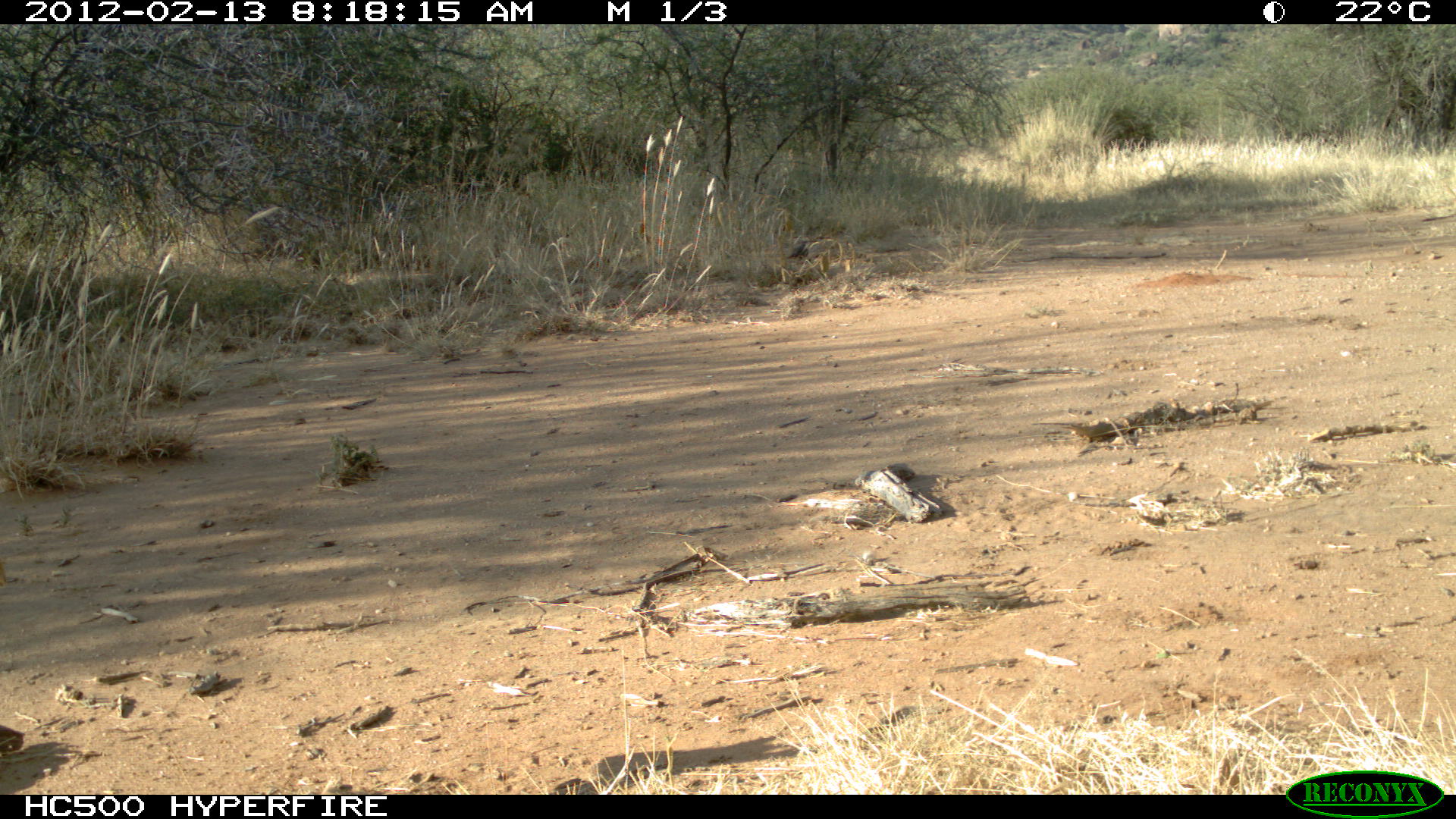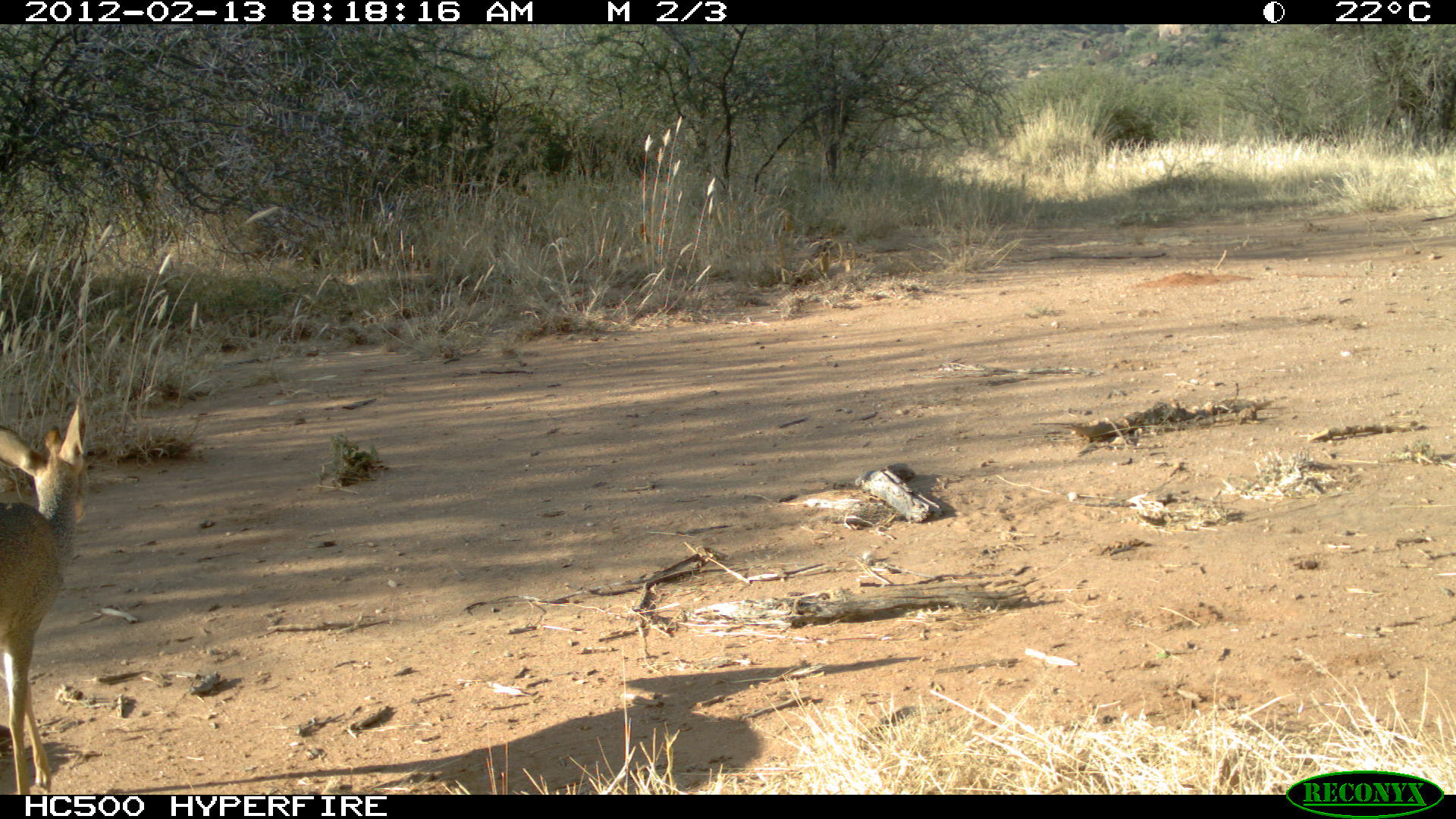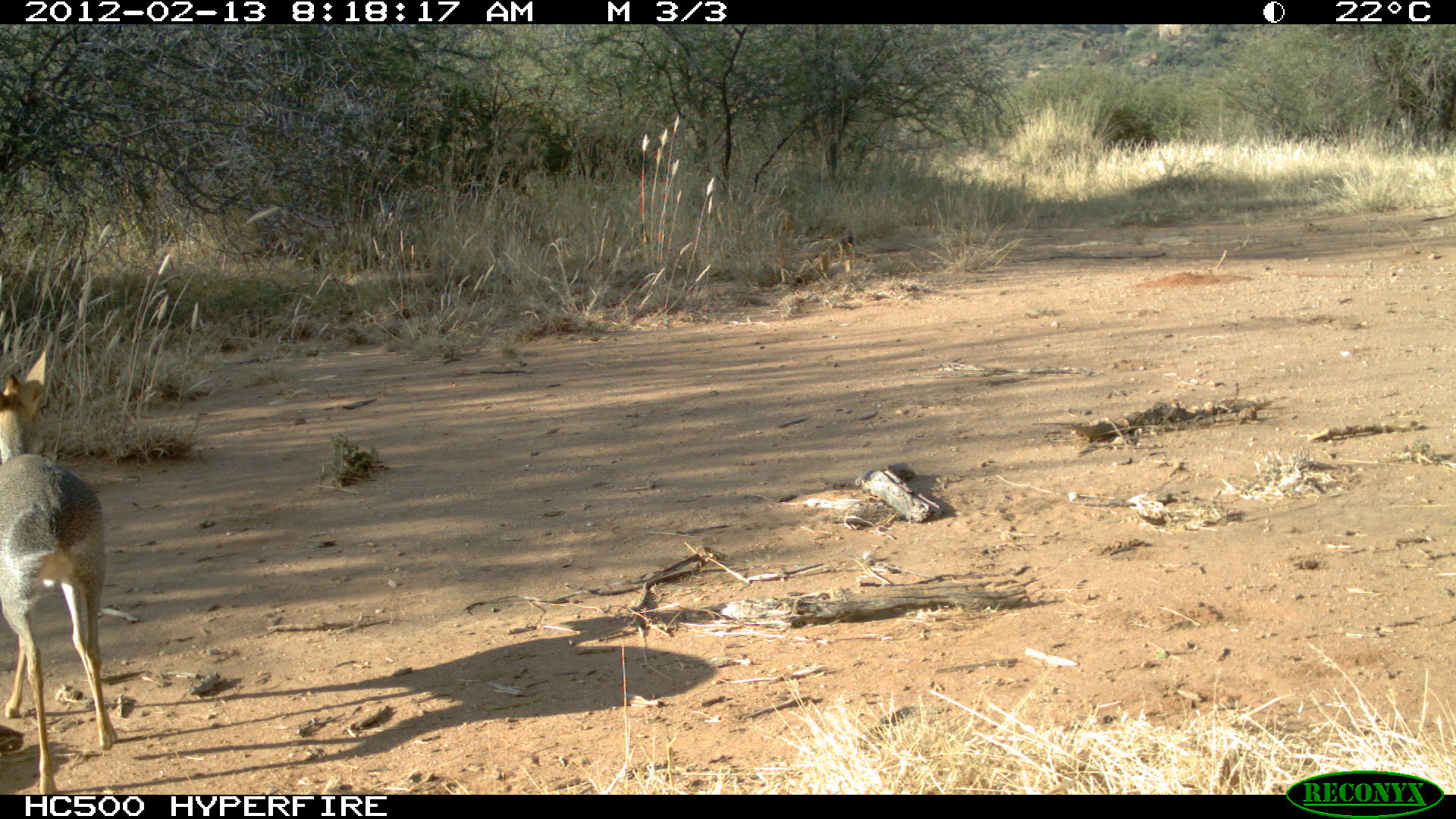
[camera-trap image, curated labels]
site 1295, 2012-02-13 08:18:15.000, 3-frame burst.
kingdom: Animalia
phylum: Chordata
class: Mammalia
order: Artiodactyla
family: Bovidae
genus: Madoqua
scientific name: Madoqua guentheri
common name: günther's dik-dik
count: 1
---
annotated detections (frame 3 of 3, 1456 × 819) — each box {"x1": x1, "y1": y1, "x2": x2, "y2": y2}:
madoqua guentheri: {"x1": 0, "y1": 343, "x2": 121, "y2": 793}